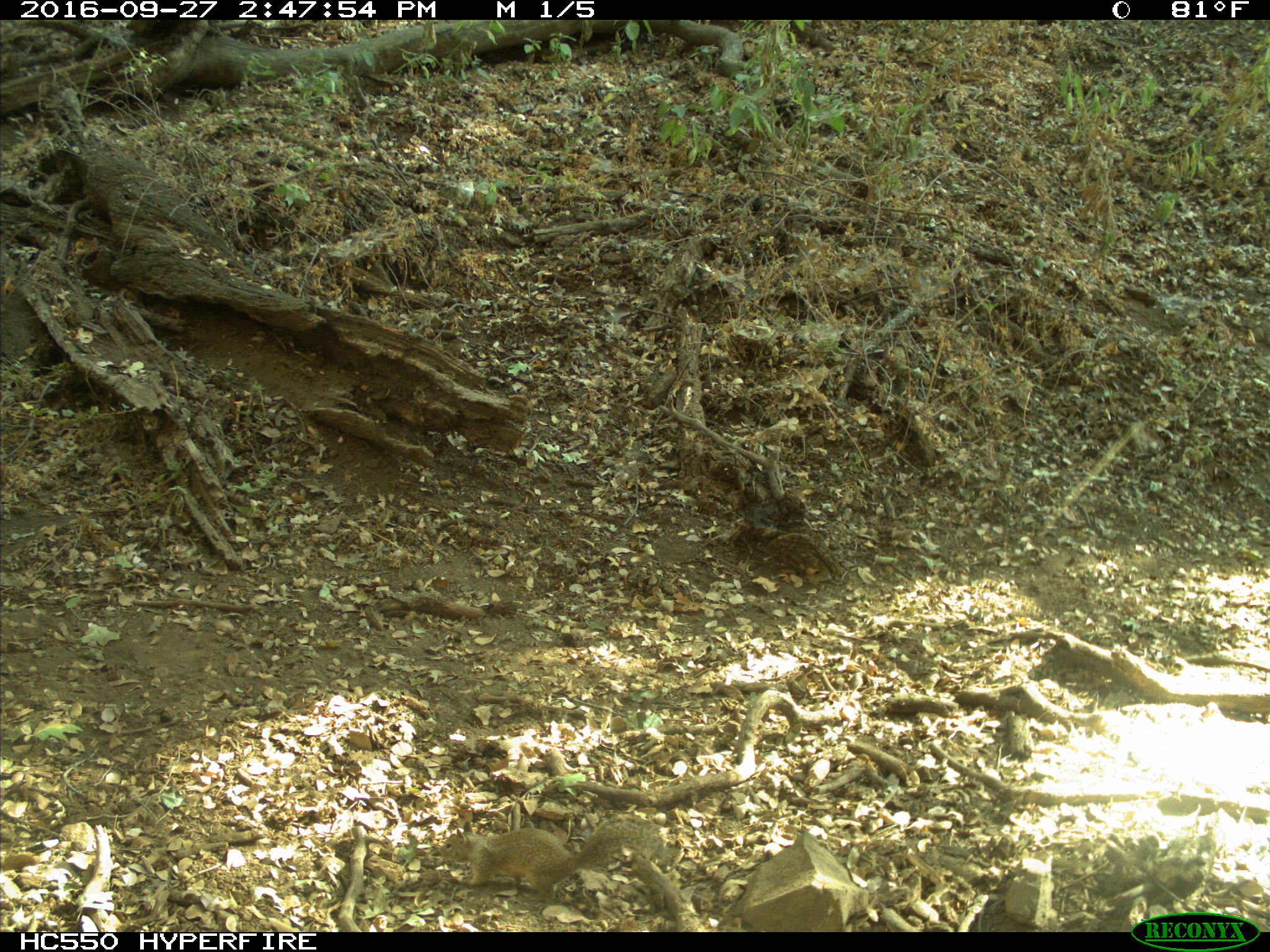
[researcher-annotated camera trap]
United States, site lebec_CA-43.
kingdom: Animalia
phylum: Chordata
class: Mammalia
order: Rodentia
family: Sciuridae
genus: Otospermophilus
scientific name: Otospermophilus beecheyi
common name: california ground squirrel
Otospermophilus beecheyi (california ground squirrel).